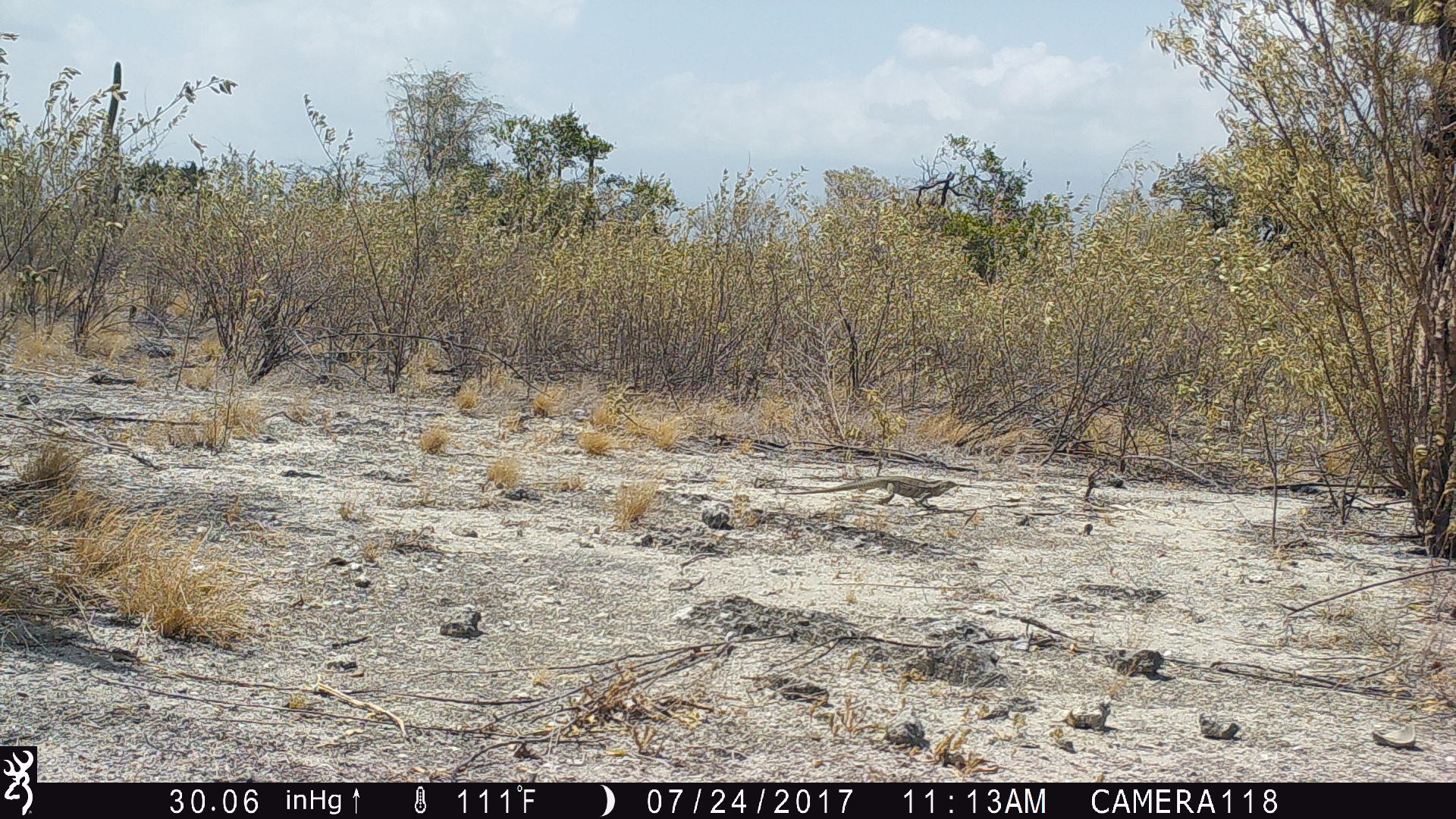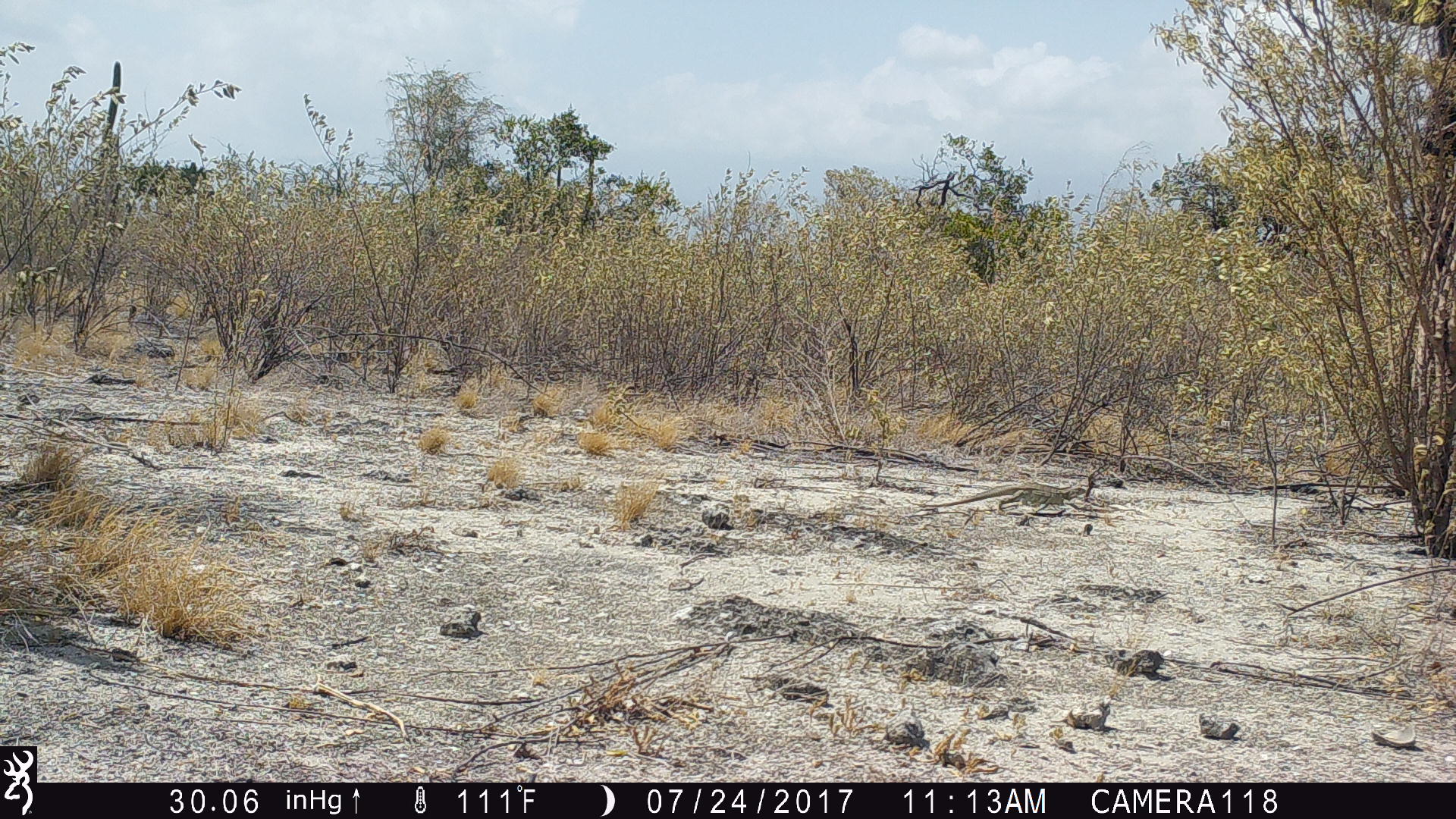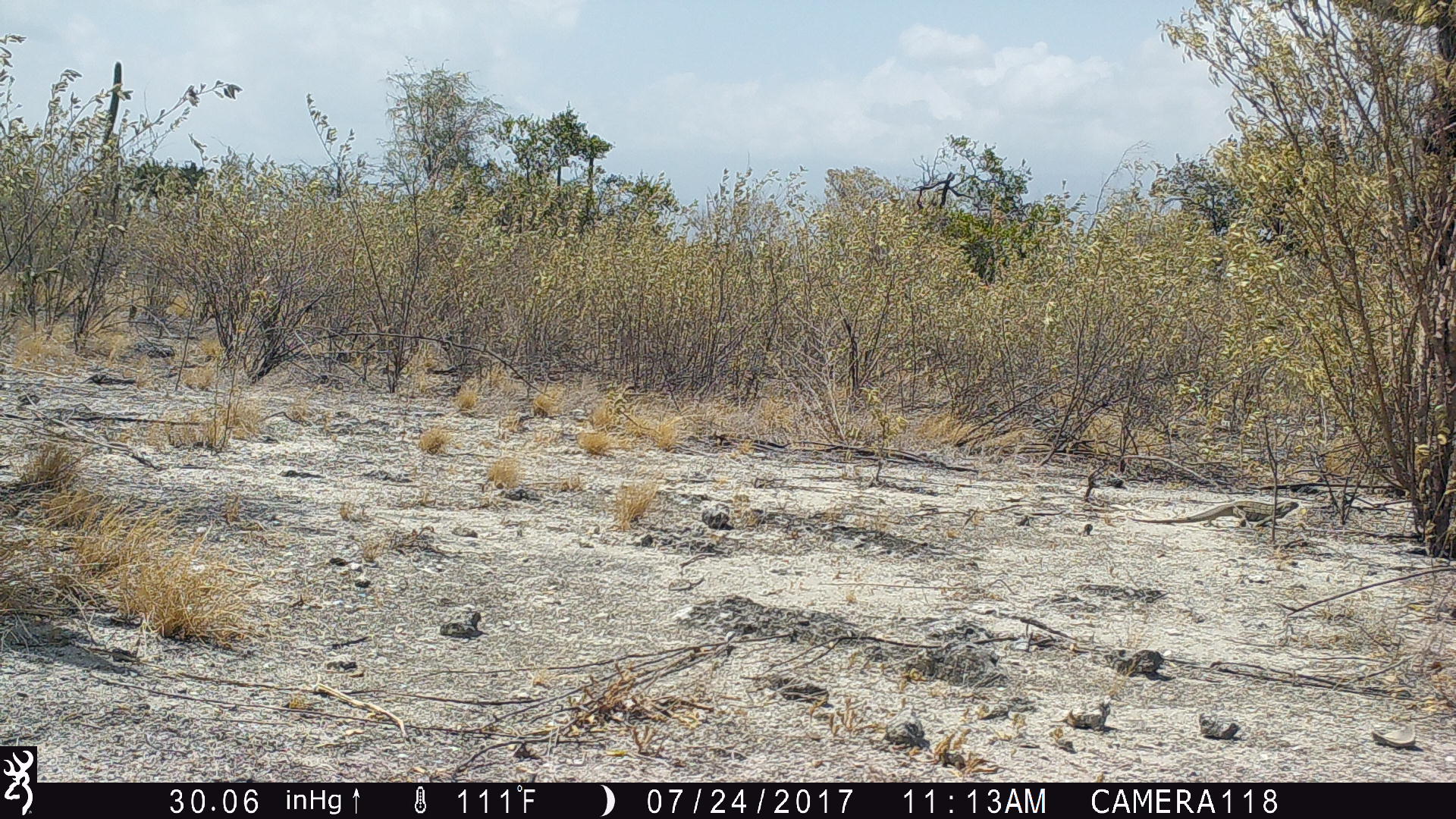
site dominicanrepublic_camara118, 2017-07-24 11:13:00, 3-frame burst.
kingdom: Animalia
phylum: Chordata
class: Reptilia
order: Squamata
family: Iguanidae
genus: Iguana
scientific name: Iguana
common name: typical iguanas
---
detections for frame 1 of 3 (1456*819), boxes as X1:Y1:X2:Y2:
iguana: 773:475:955:515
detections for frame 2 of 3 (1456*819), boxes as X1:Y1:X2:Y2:
iguana: 902:480:1097:523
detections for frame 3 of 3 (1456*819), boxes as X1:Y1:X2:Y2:
iguana: 1128:495:1298:529